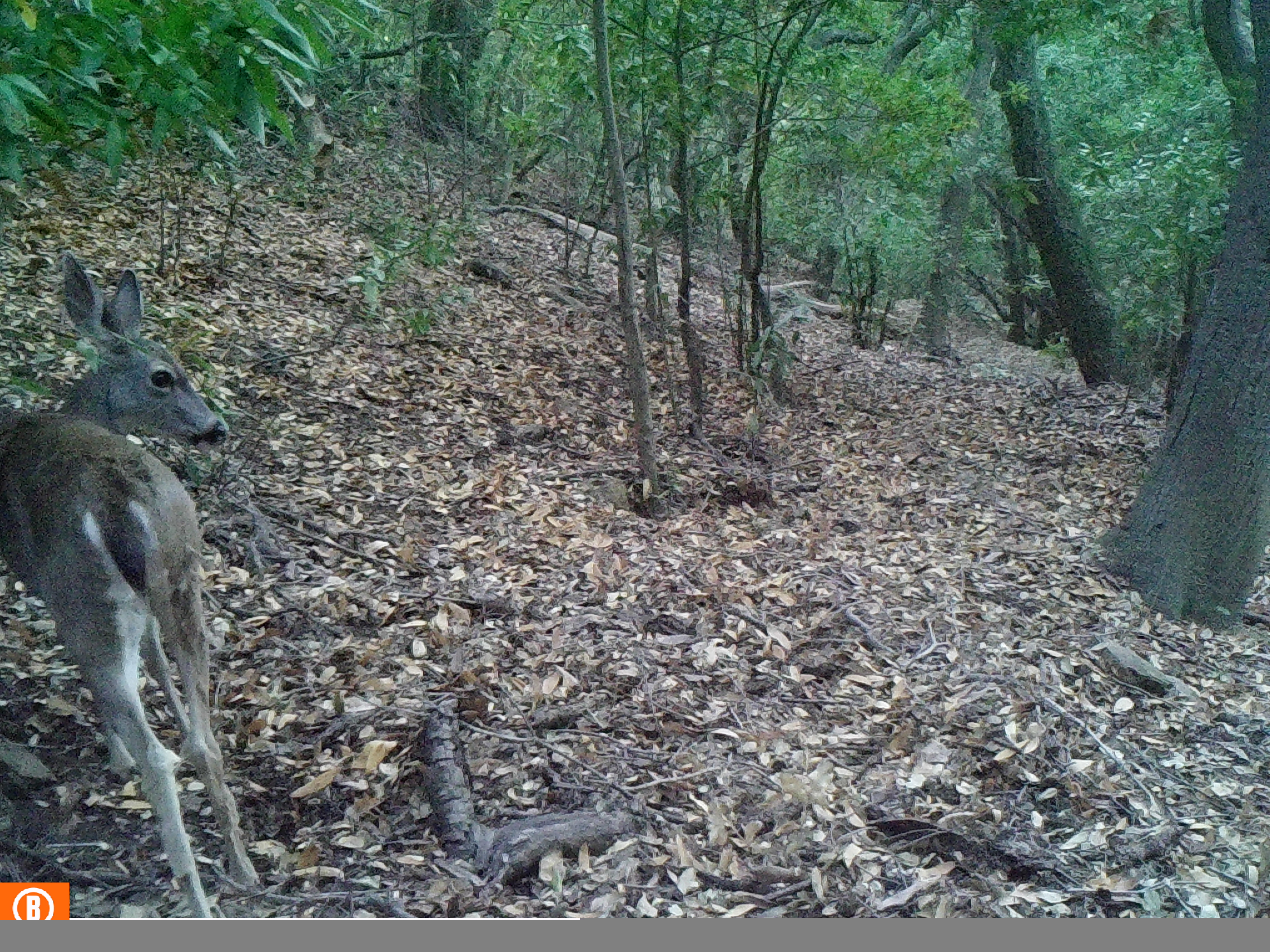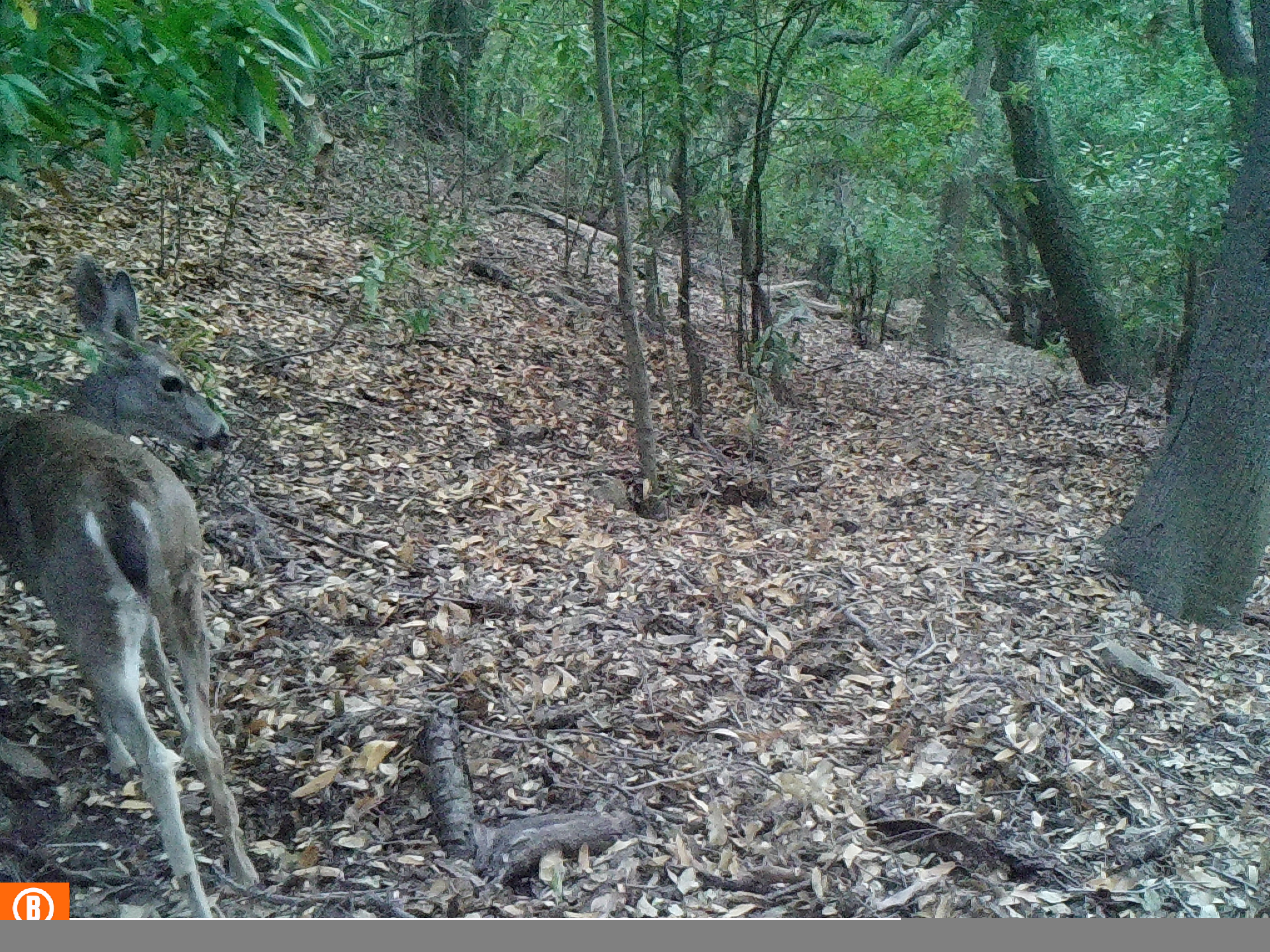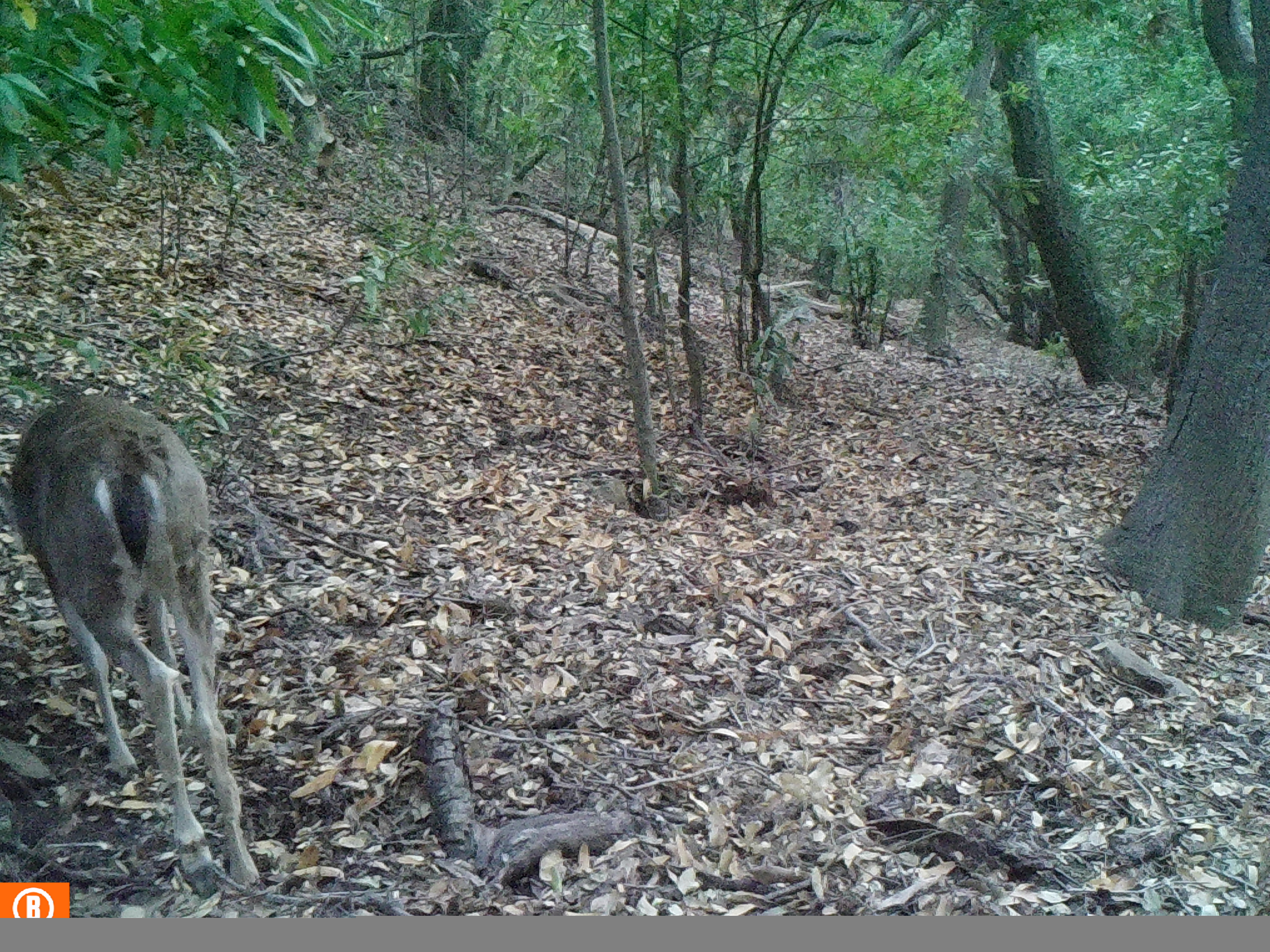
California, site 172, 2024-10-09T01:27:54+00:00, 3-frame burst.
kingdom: Animalia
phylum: Chordata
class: Mammalia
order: Artiodactyla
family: Cervidae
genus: Odocoileus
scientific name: Odocoileus hemionus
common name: mule deer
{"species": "mule deer (Odocoileus hemionus)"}